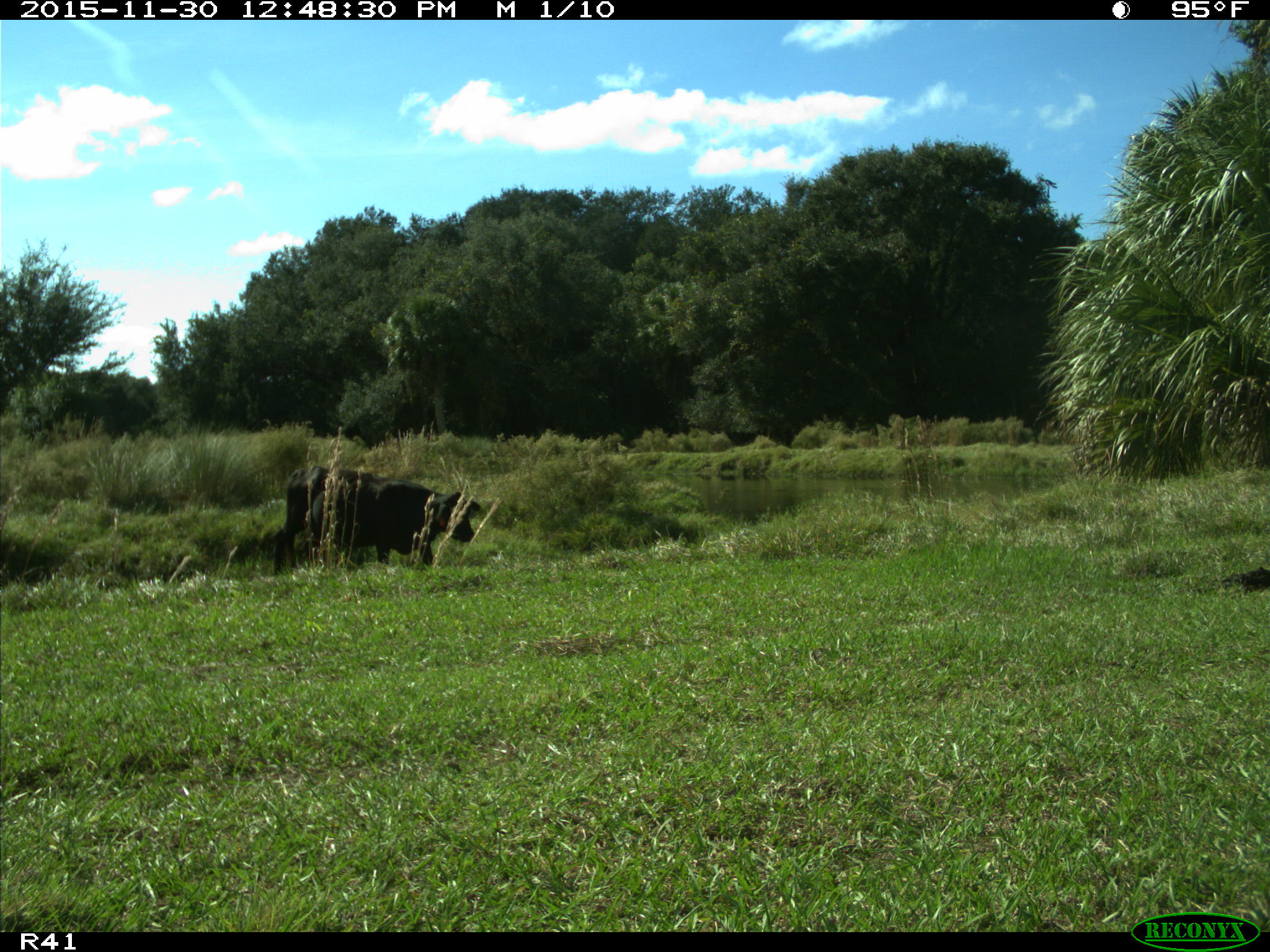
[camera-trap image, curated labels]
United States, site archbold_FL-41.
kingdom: Animalia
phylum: Chordata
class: Mammalia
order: Artiodactyla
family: Bovidae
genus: Bos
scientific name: Bos taurus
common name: domestic cow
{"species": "Bos taurus (domestic cow)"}